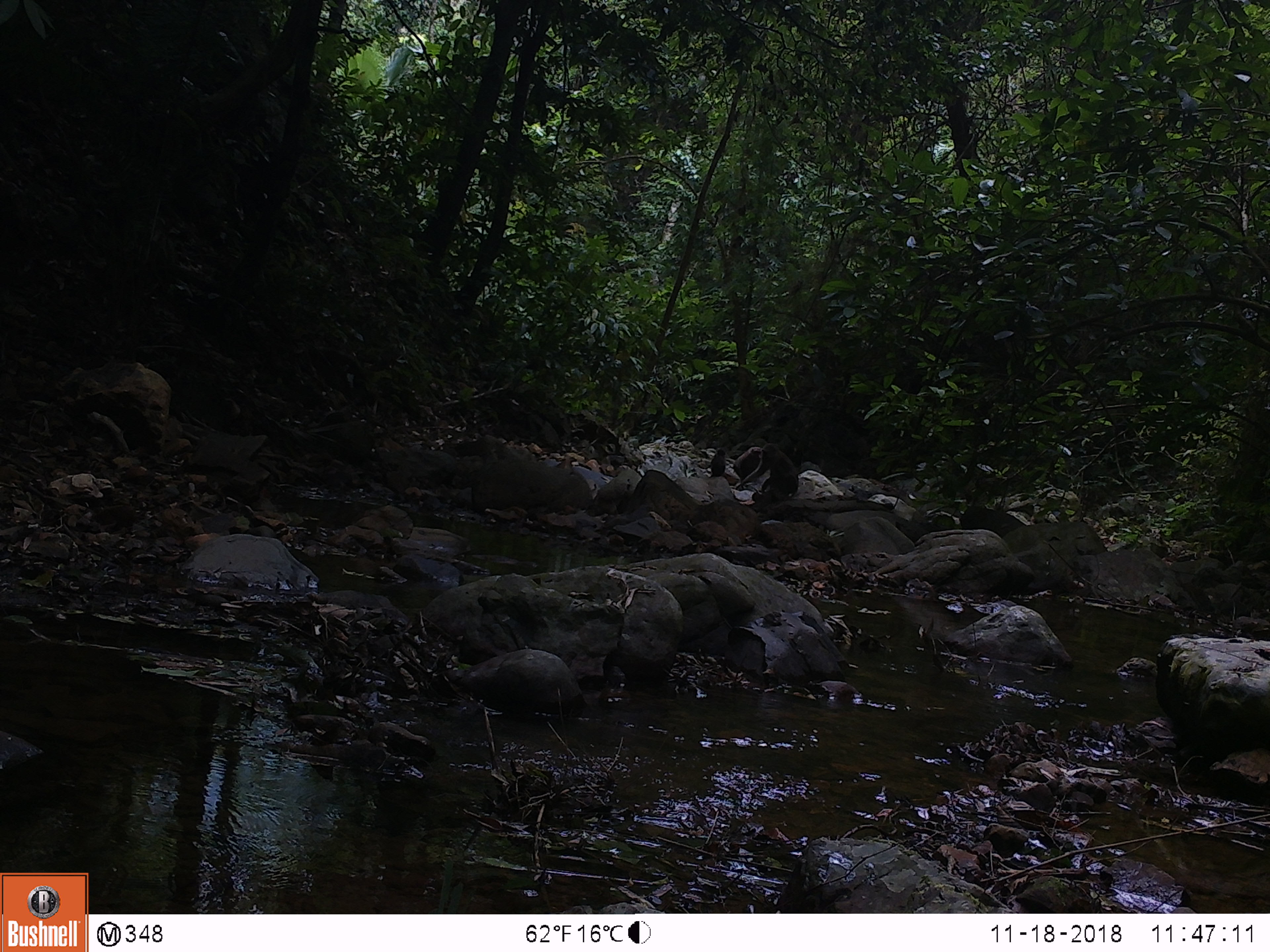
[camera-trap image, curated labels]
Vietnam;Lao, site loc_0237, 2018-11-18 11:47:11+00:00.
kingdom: Animalia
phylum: Chordata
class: Mammalia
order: Primates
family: Cercopithecidae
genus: Macaca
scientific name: Macaca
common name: macaques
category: assam or rhesus macaque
Assam or rhesus macaque (macaques) (Macaca). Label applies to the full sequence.